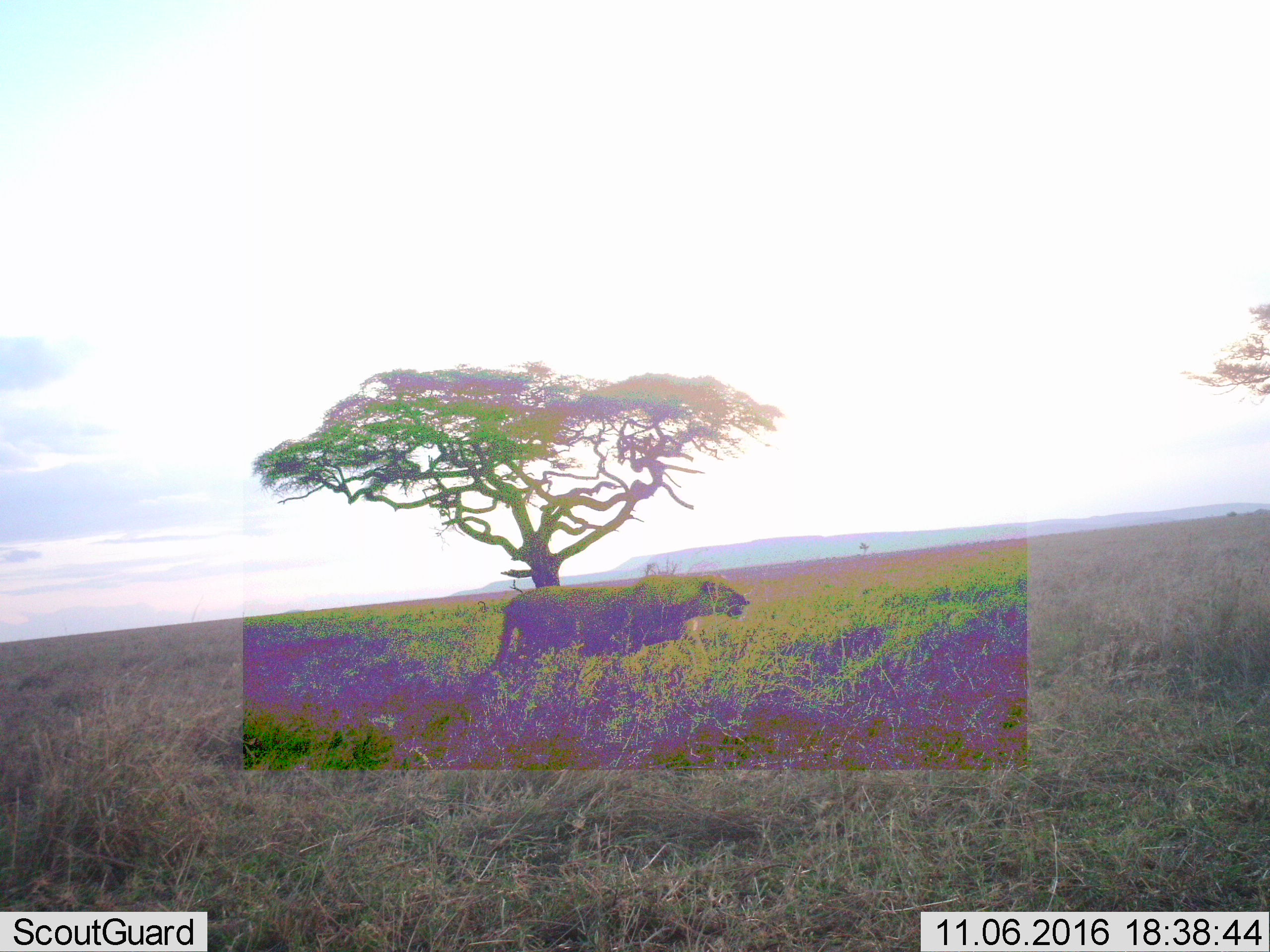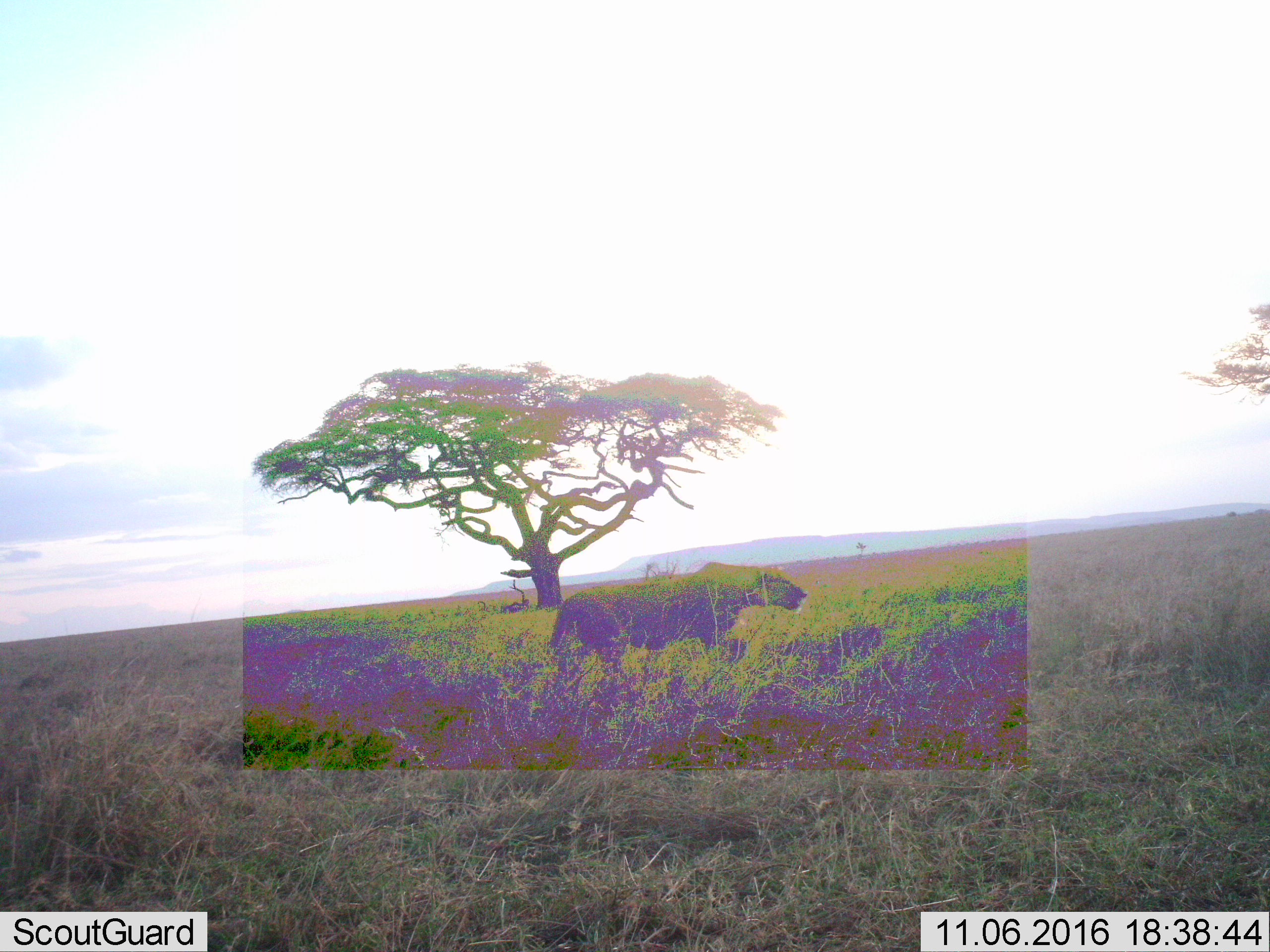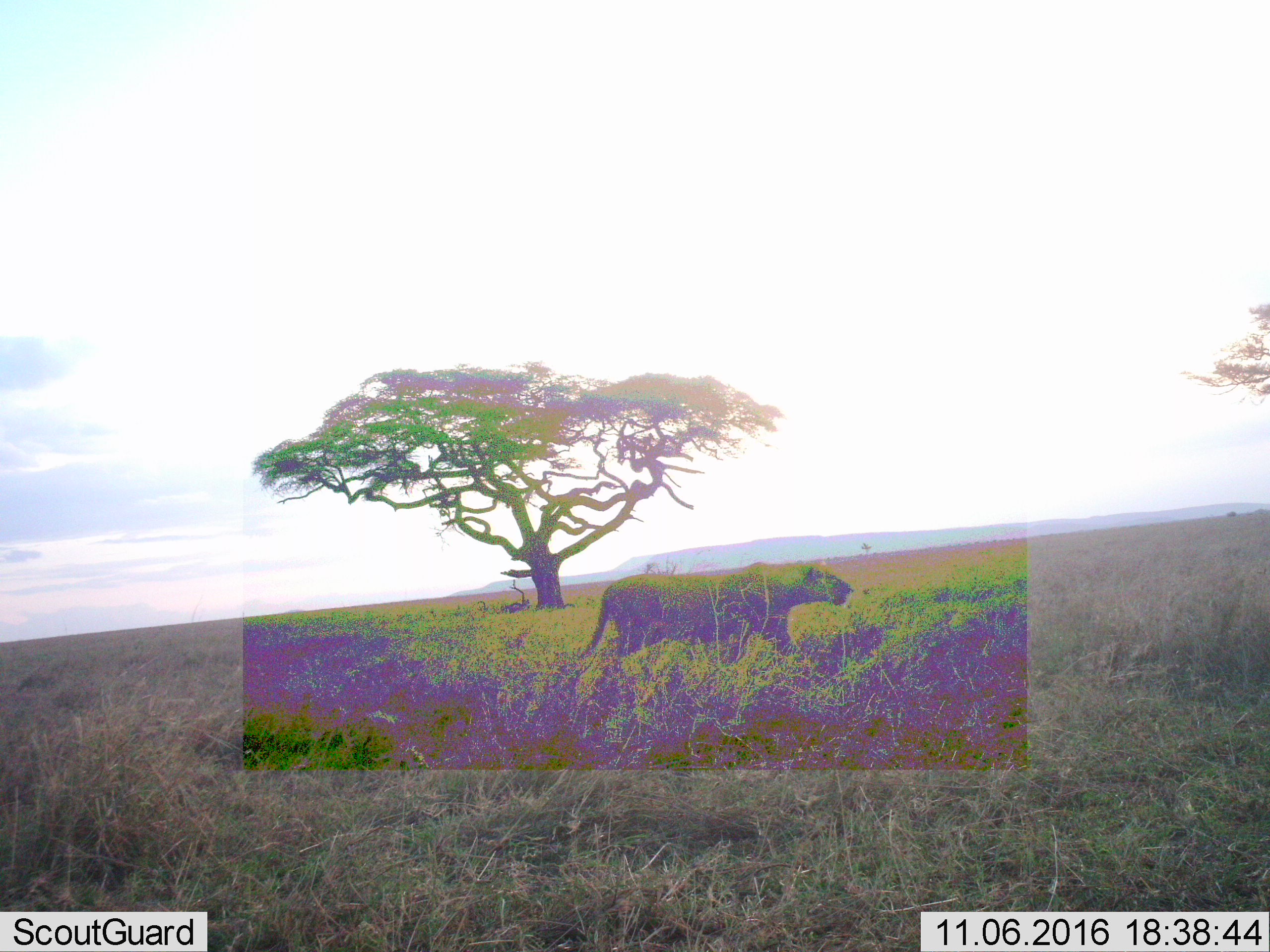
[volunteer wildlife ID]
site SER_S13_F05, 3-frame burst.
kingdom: Animalia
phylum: Chordata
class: Mammalia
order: Carnivora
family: Felidae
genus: Panthera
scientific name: Panthera leo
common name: lion female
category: lionfemale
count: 1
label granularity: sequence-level